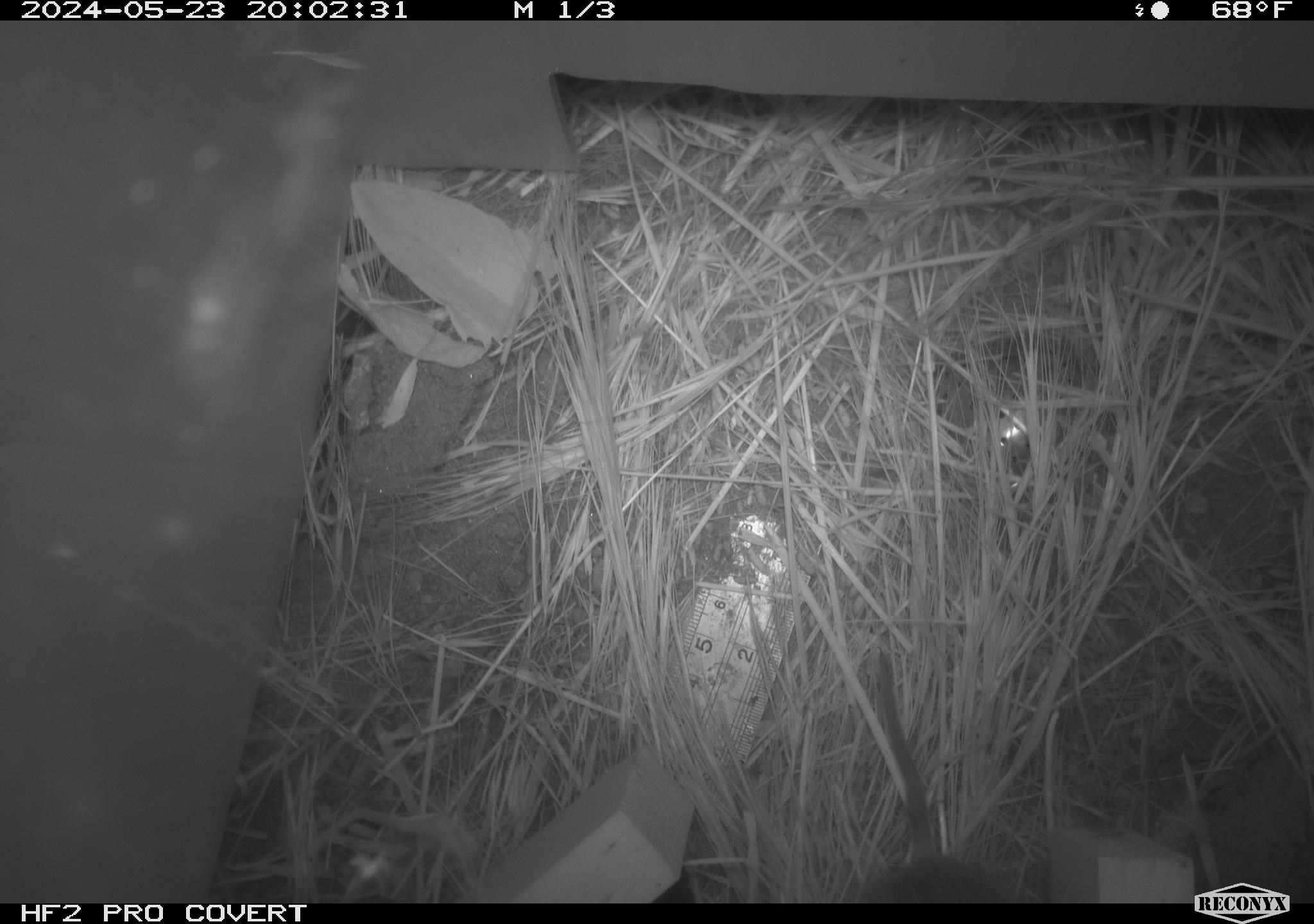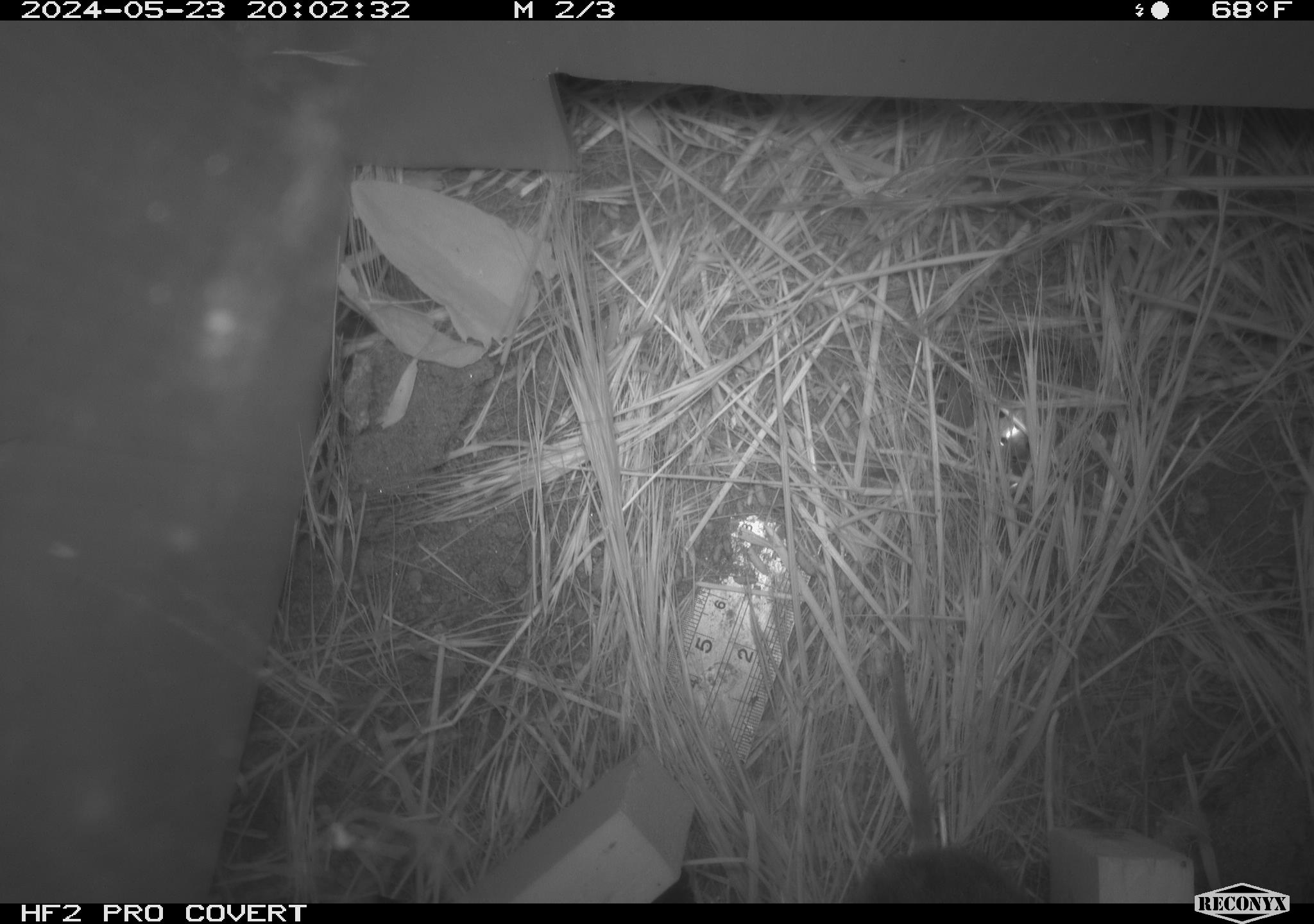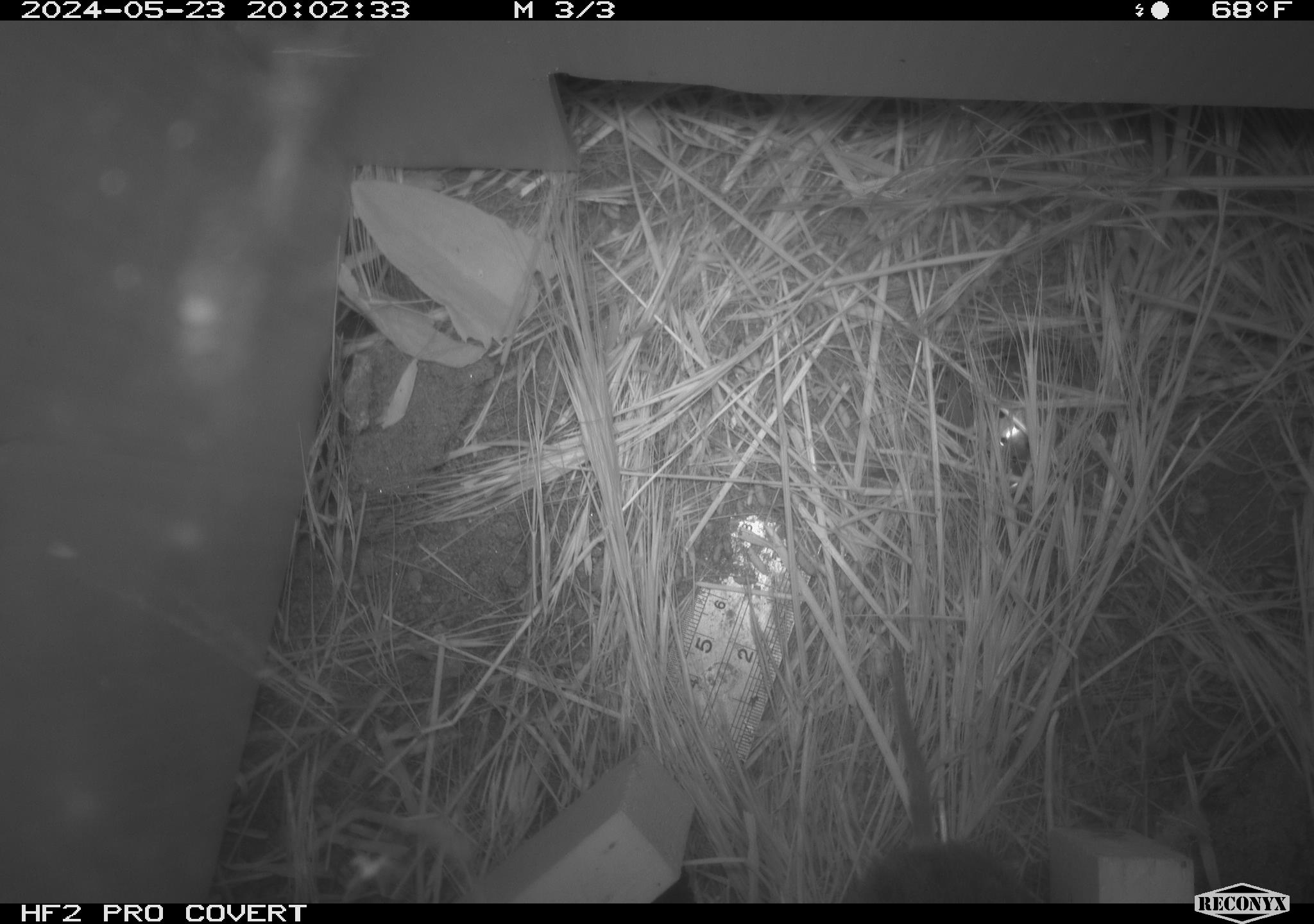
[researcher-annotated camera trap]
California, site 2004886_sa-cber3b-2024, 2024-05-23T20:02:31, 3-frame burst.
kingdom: Animalia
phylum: Chordata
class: Mammalia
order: Rodentia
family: Cricetidae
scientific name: Arvicolinae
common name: voles, lemmings, and muskrats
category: arvicolinae subfamily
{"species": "arvicolinae subfamily (voles, lemmings, and muskrats) (Arvicolinae)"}